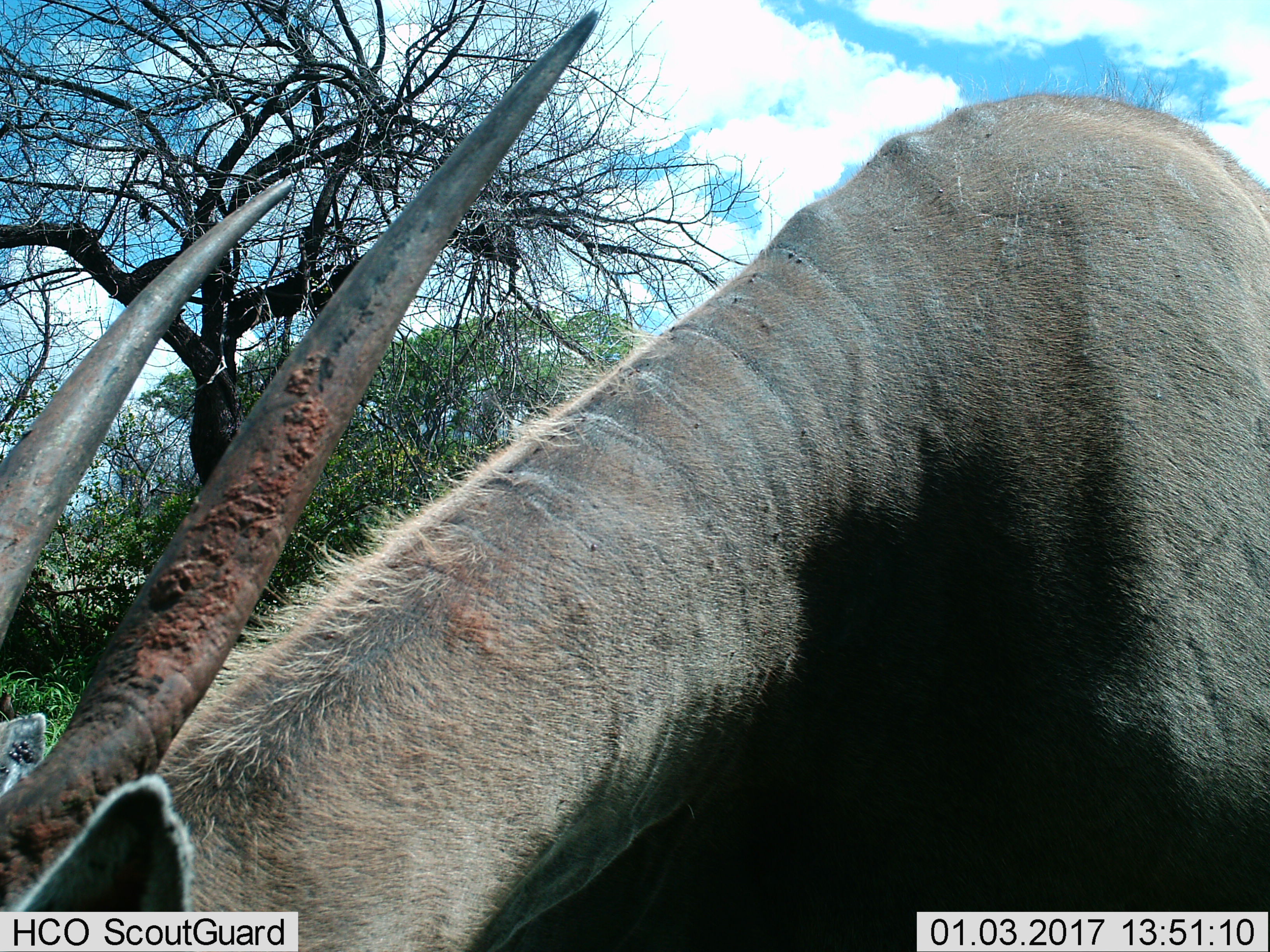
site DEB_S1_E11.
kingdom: Animalia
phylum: Chordata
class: Mammalia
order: Artiodactyla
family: Bovidae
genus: Tragelaphus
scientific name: Tragelaphus oryx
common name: eland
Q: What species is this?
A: Eland (Tragelaphus oryx).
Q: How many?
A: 1.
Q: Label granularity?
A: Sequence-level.